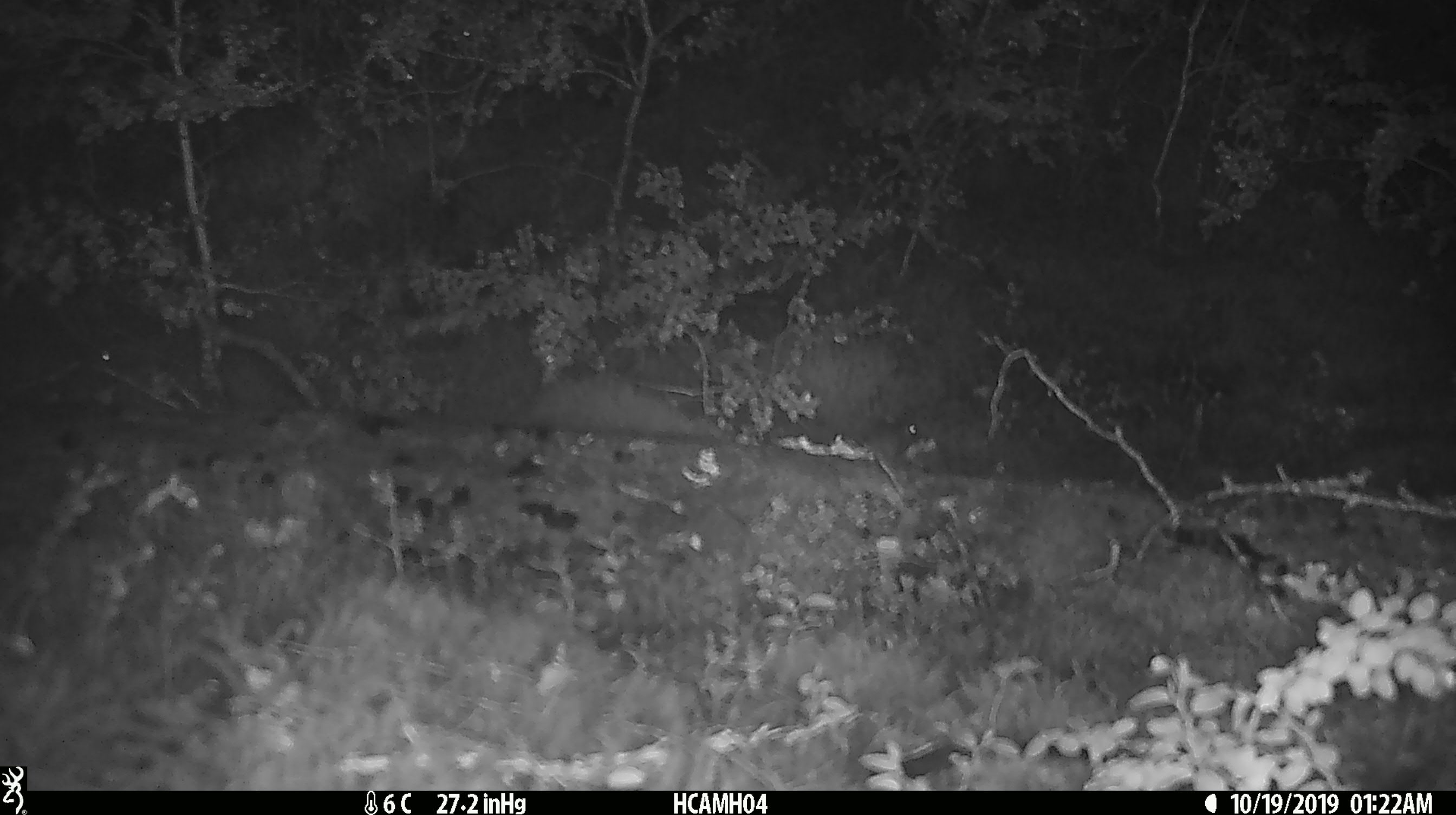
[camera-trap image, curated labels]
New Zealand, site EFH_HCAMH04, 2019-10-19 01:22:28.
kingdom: Animalia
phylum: Chordata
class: Mammalia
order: Rodentia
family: Muridae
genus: Mus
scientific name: Mus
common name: mouse